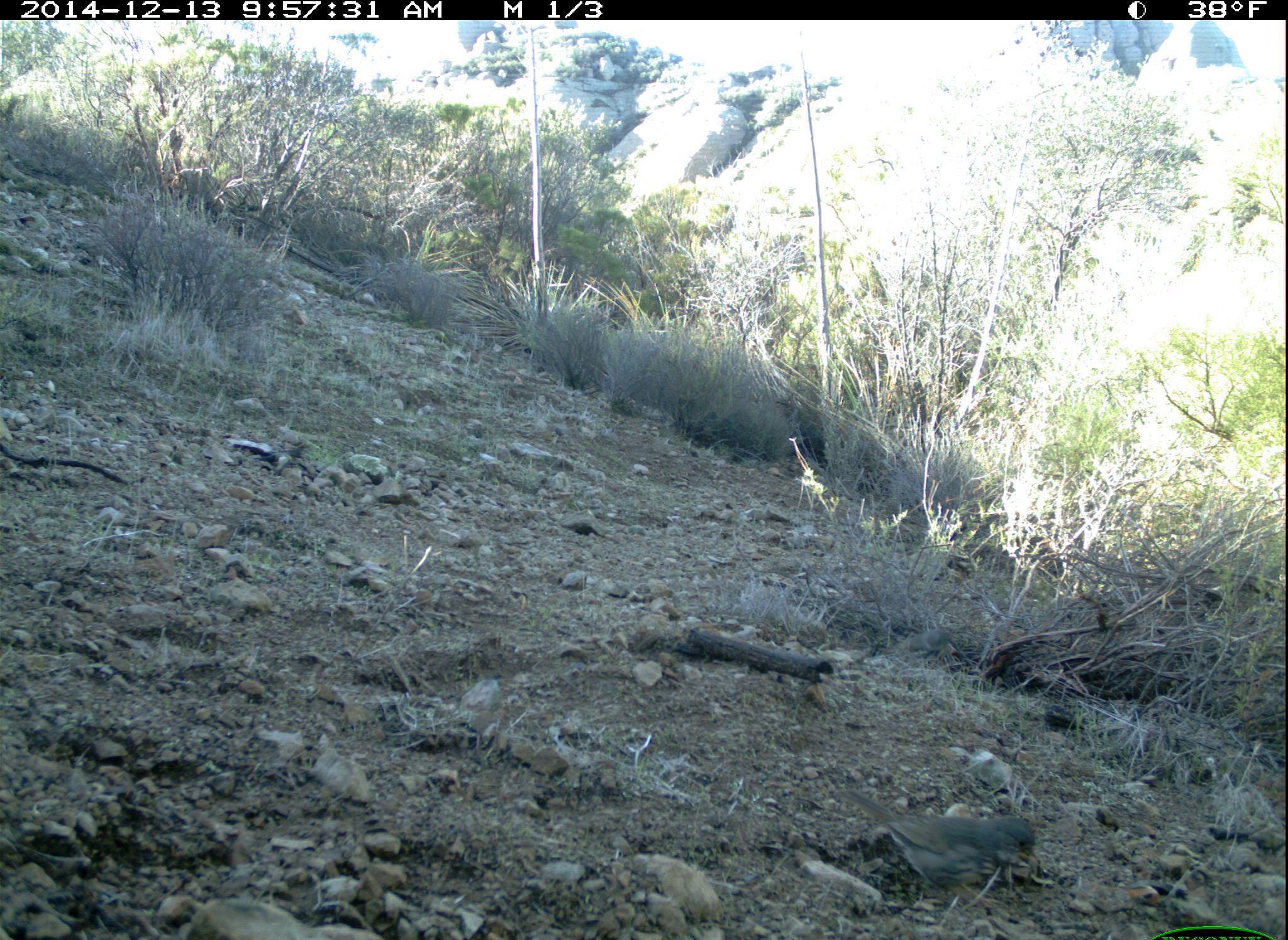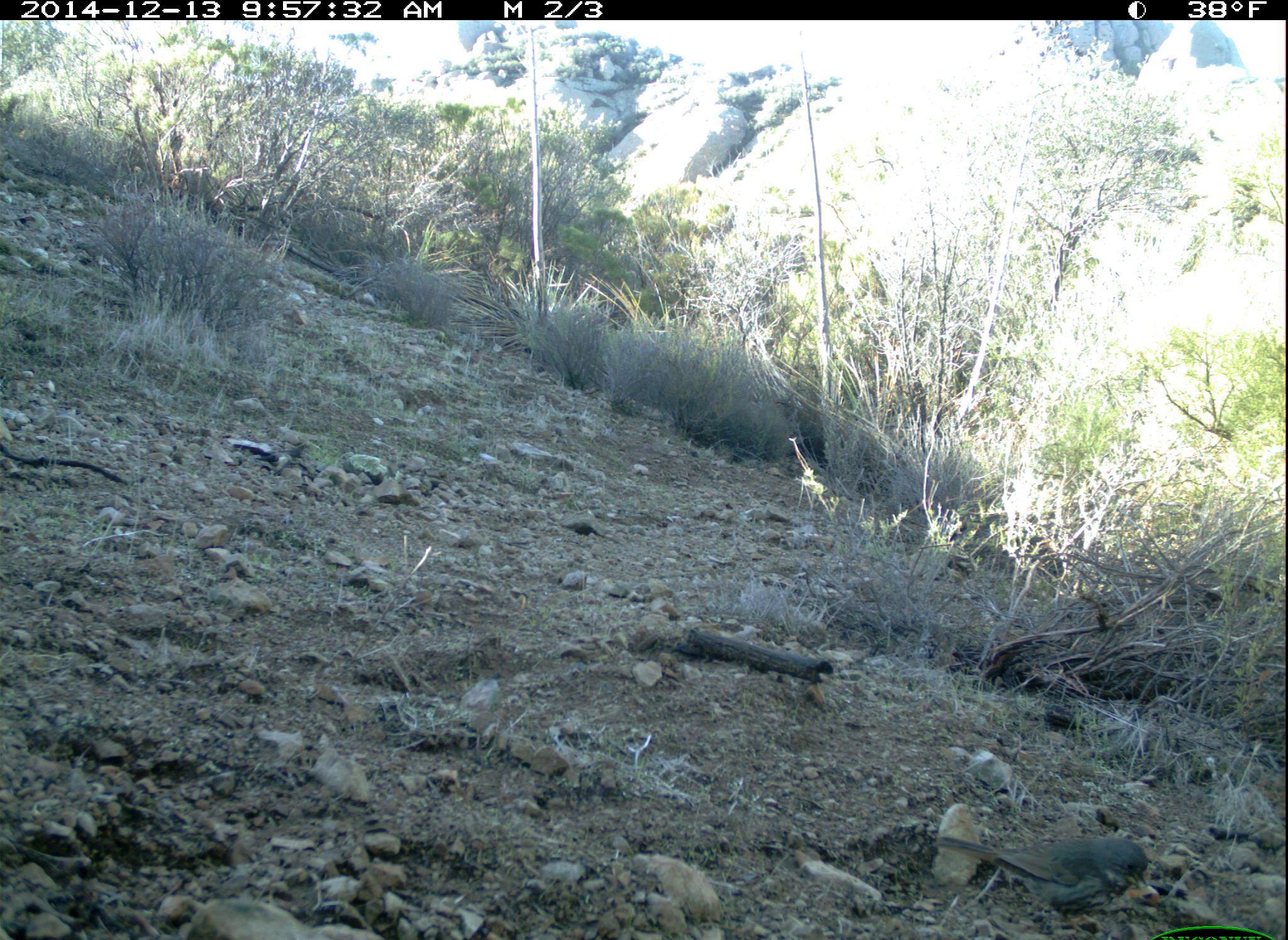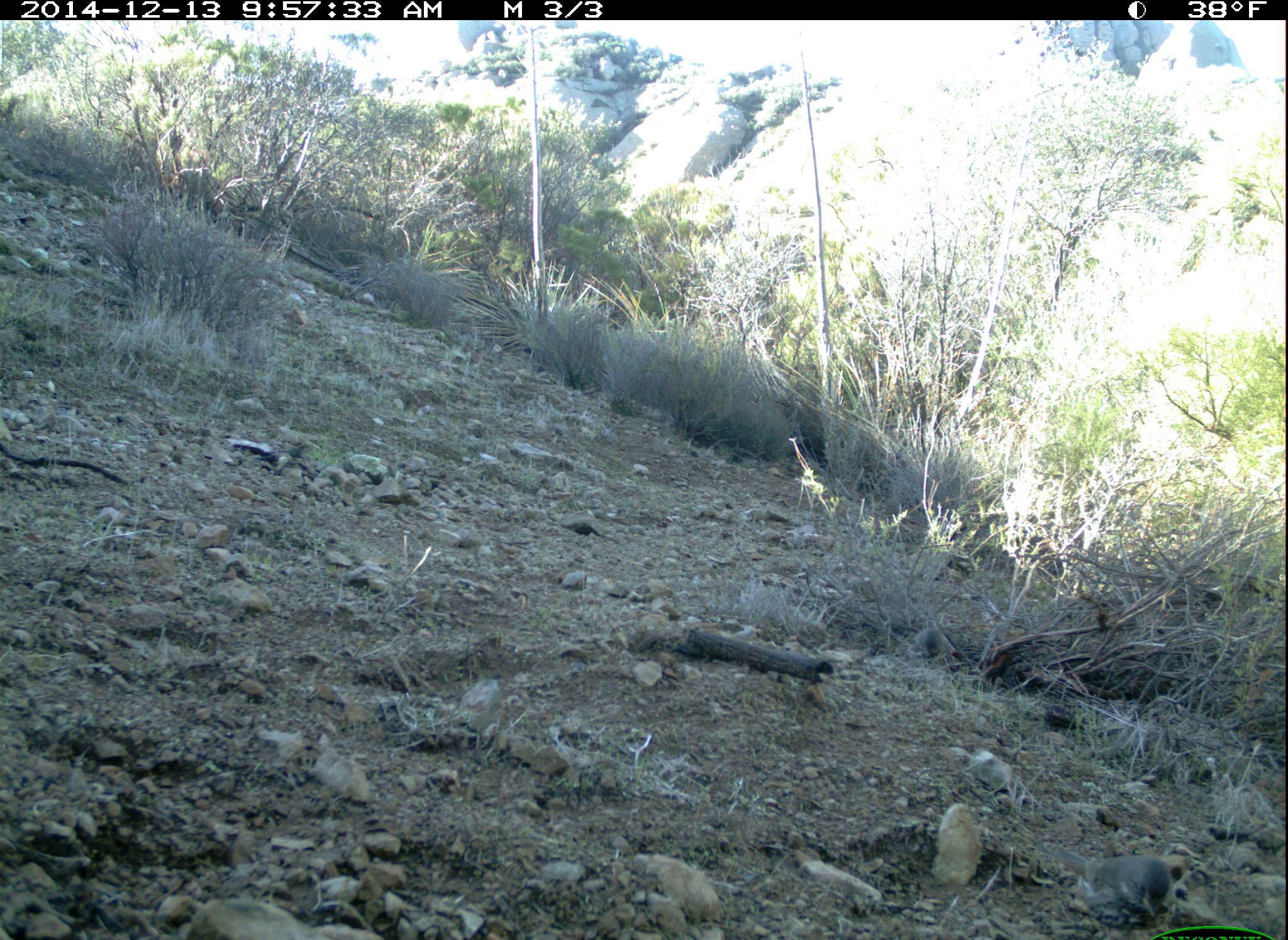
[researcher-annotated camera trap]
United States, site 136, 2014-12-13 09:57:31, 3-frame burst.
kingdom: Animalia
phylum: Chordata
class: Aves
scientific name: Aves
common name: bird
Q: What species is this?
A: Bird (Aves).